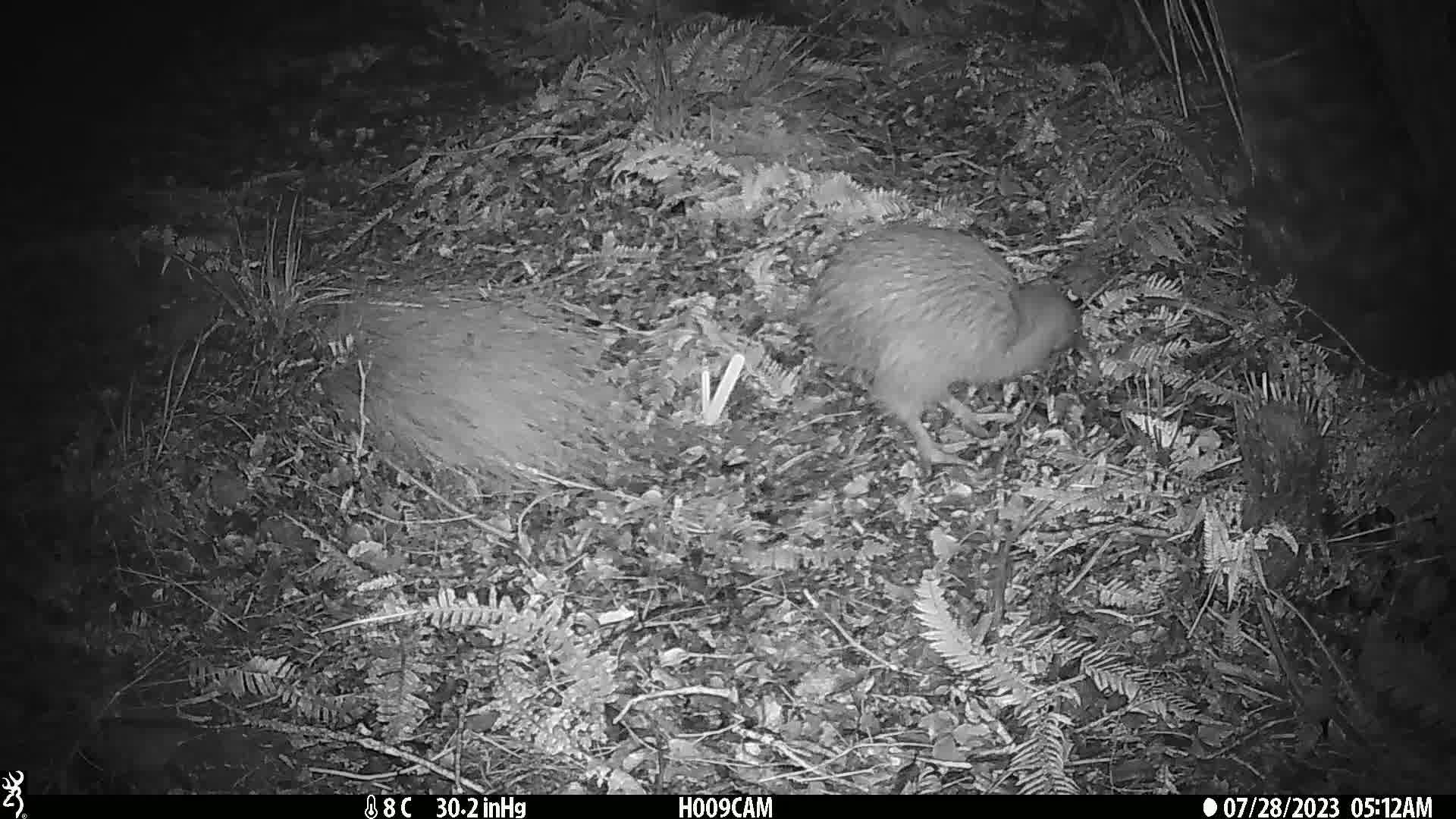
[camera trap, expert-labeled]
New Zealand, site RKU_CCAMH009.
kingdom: Animalia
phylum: Chordata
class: Aves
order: Apterygiformes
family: Apterygidae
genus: Apteryx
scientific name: Apteryx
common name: kiwi